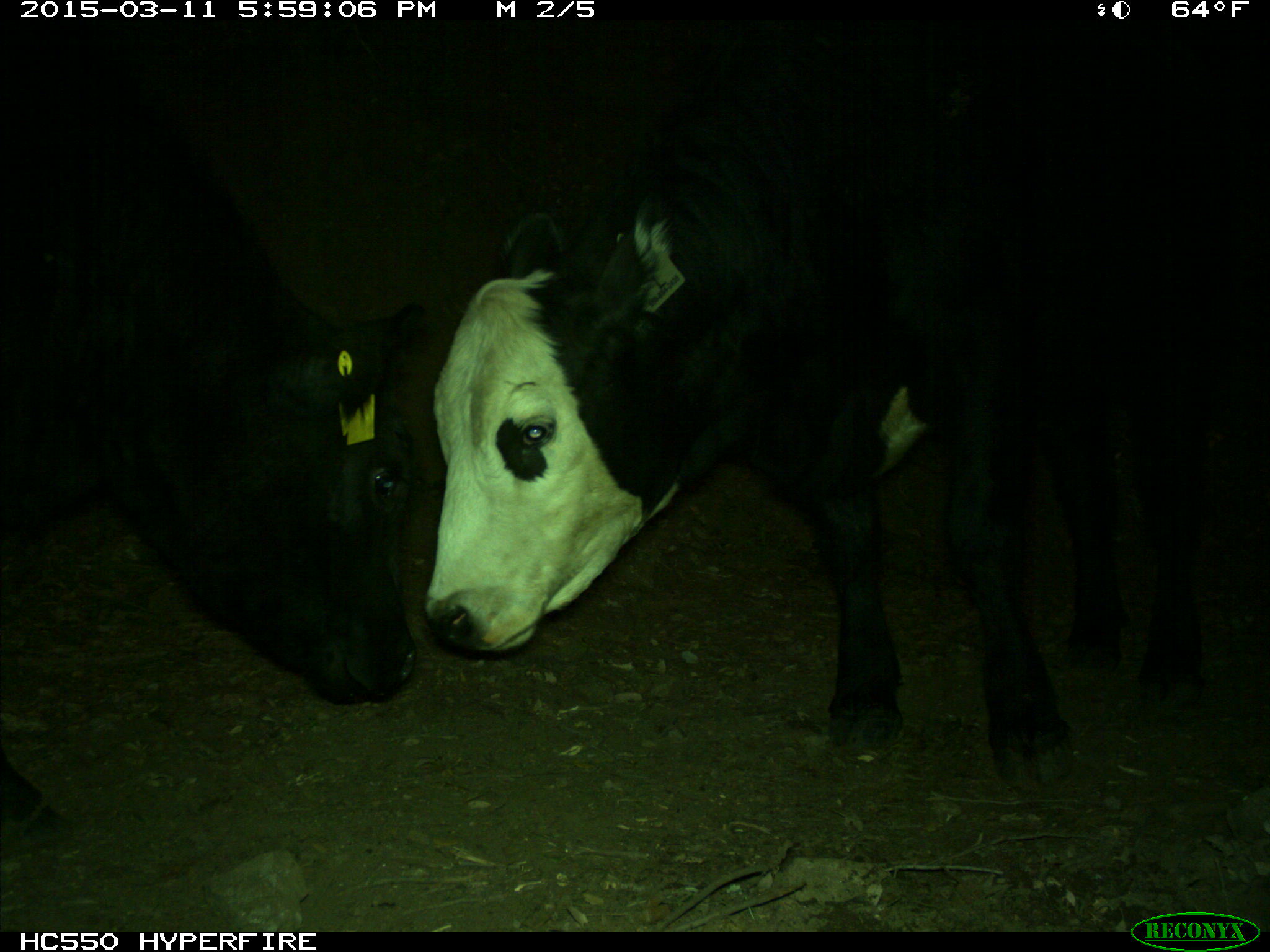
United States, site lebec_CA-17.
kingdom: Animalia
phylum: Chordata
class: Mammalia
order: Artiodactyla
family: Bovidae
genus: Bos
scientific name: Bos taurus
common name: domestic cow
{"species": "Bos taurus (domestic cow)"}